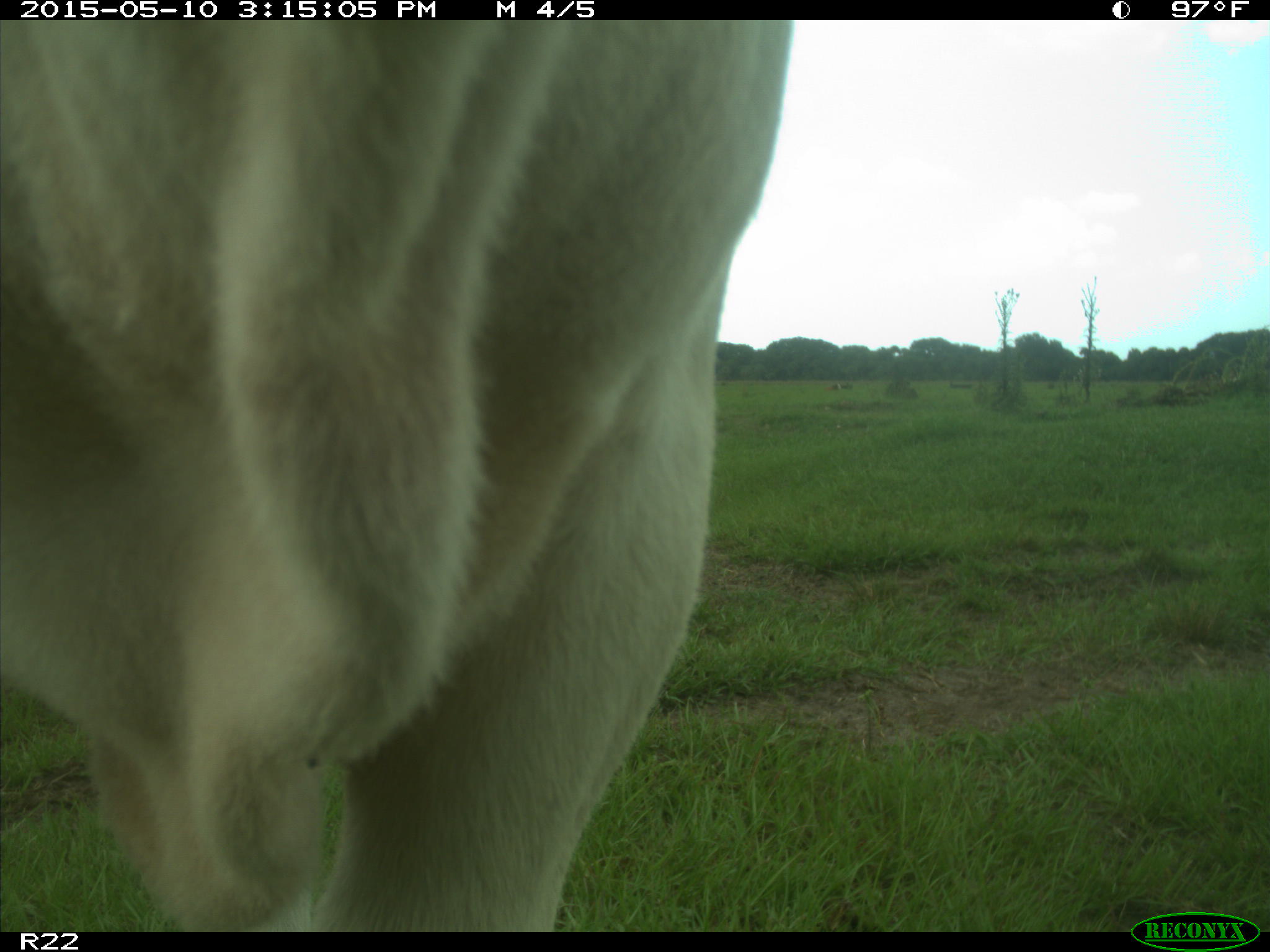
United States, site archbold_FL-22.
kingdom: Animalia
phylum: Chordata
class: Mammalia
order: Artiodactyla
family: Bovidae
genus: Bos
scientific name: Bos taurus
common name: domestic cow